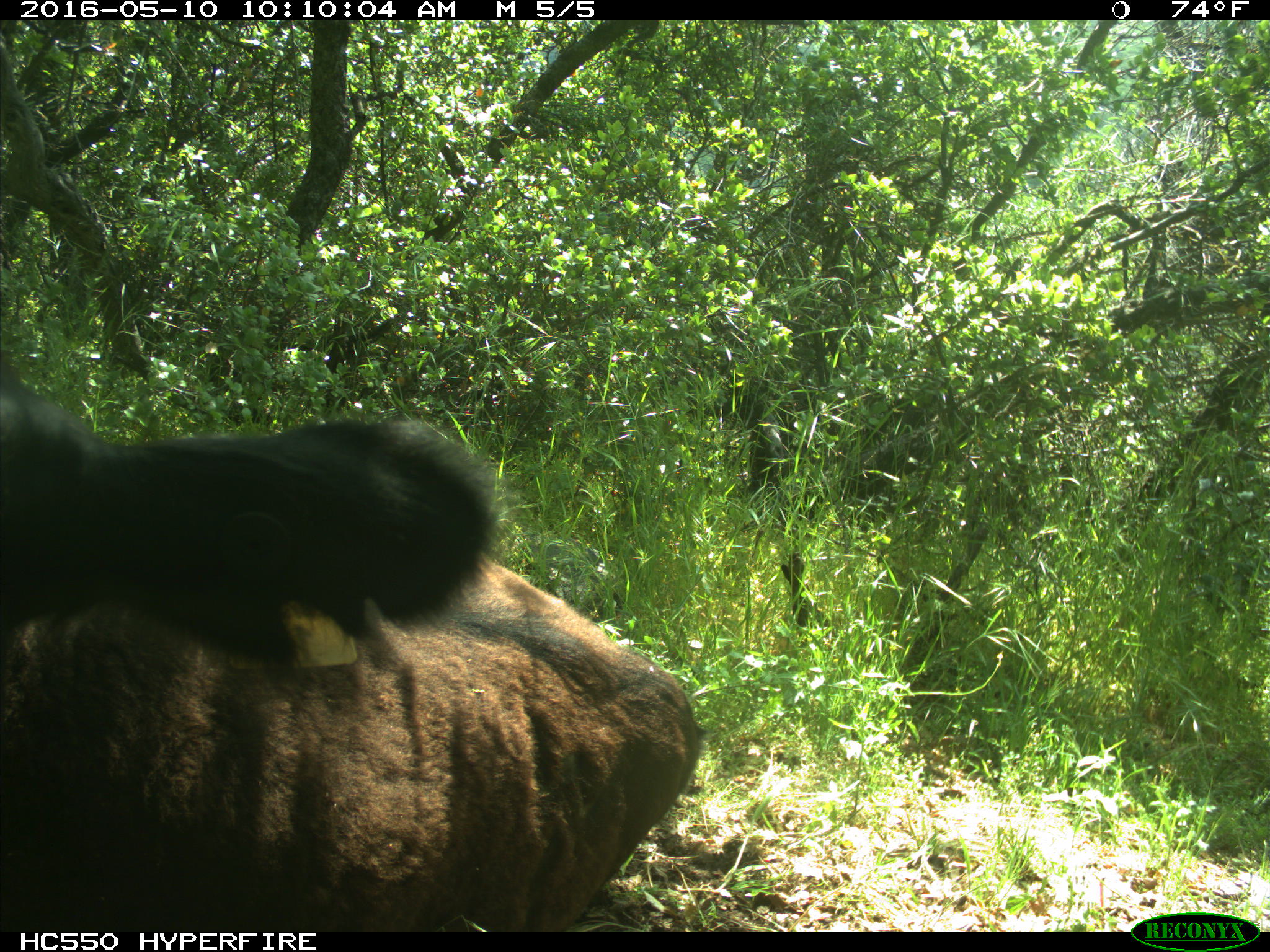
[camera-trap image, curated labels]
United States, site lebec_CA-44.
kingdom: Animalia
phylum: Chordata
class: Mammalia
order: Artiodactyla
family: Bovidae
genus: Bos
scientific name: Bos taurus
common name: domestic cow